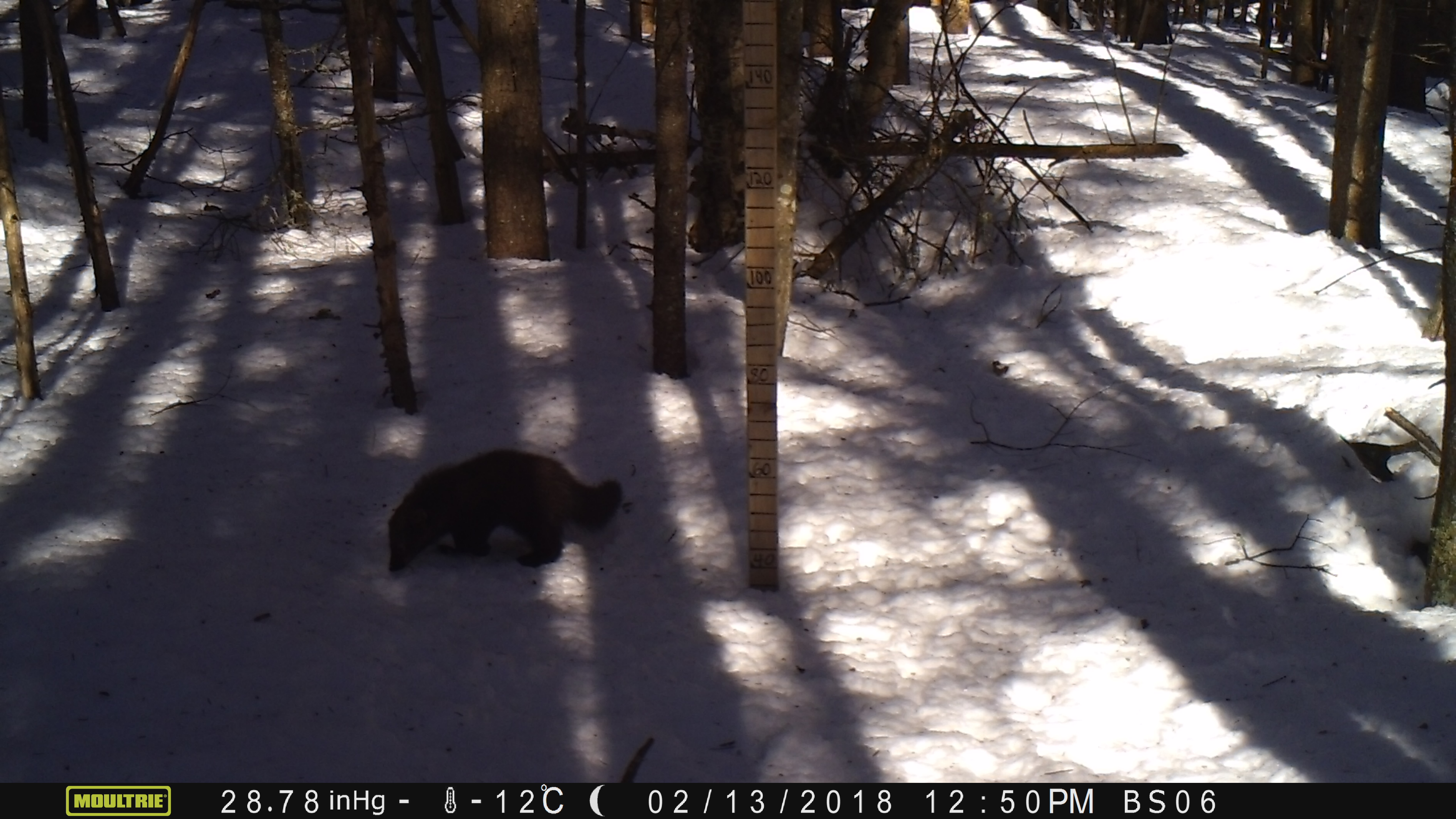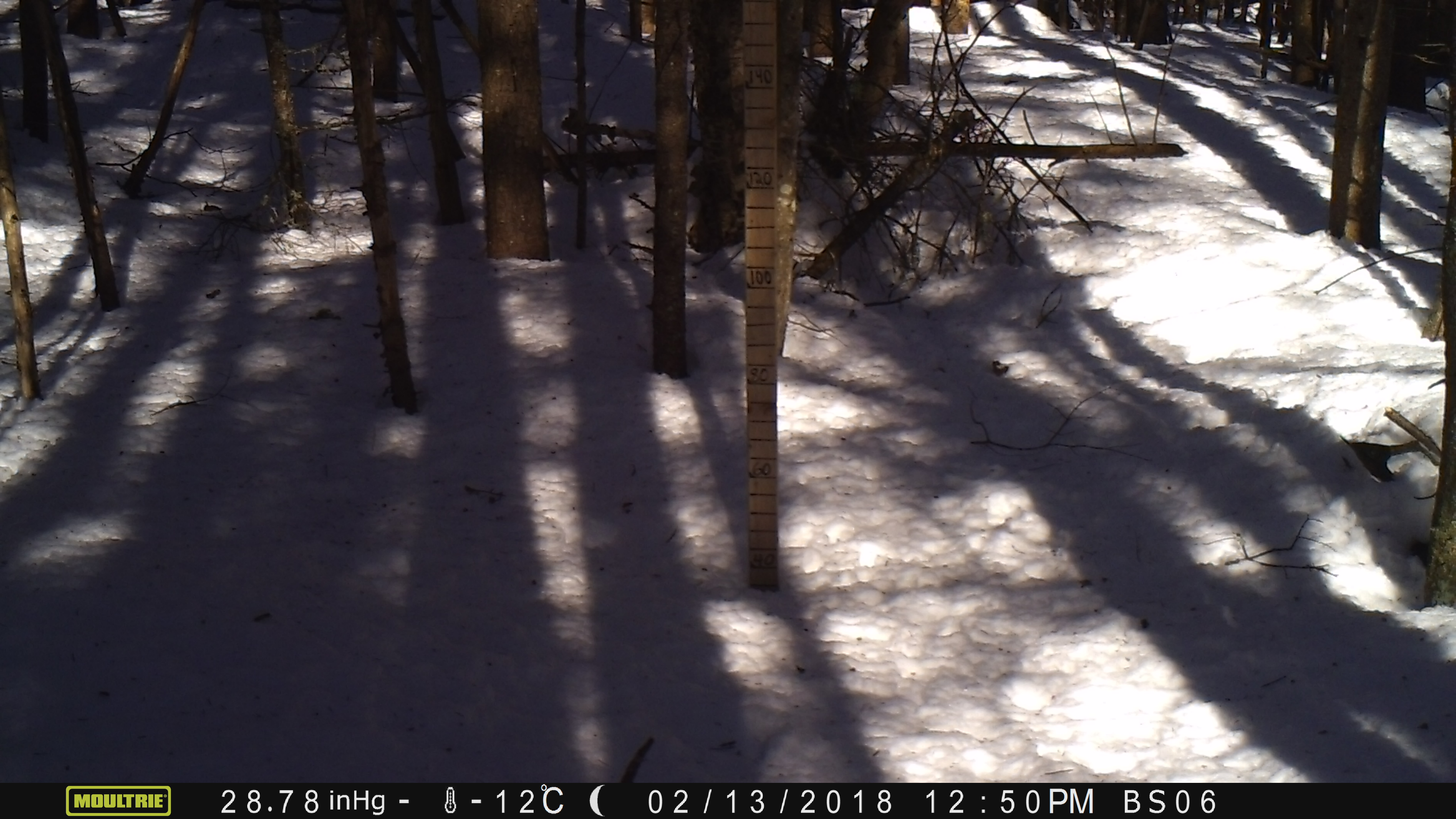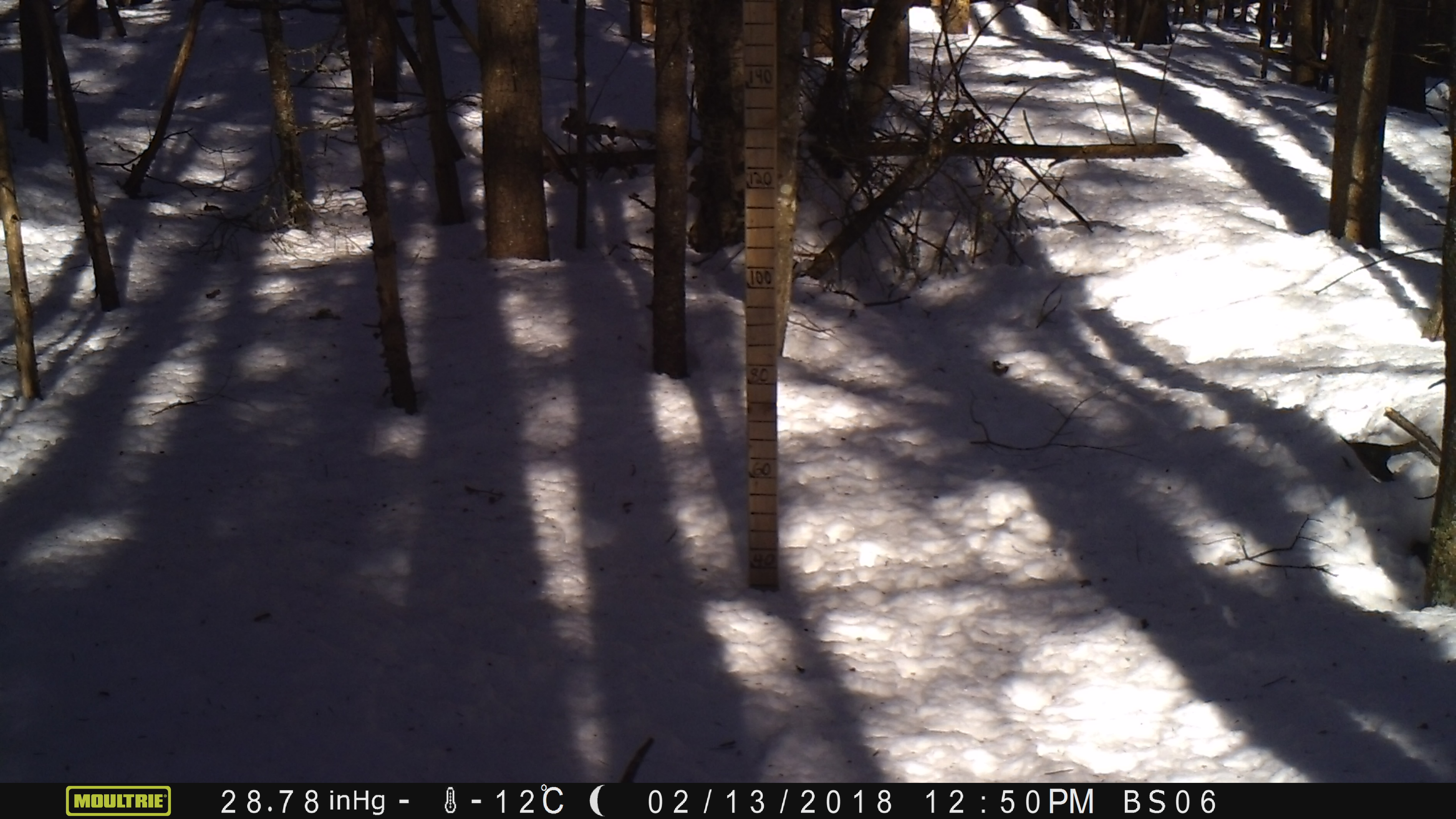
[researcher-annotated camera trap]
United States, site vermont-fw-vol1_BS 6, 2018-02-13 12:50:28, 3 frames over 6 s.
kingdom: Animalia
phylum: Chordata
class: Mammalia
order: Carnivora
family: Mustelidae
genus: Pekania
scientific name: Pekania pennanti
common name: fisher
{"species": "fisher (Pekania pennanti)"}